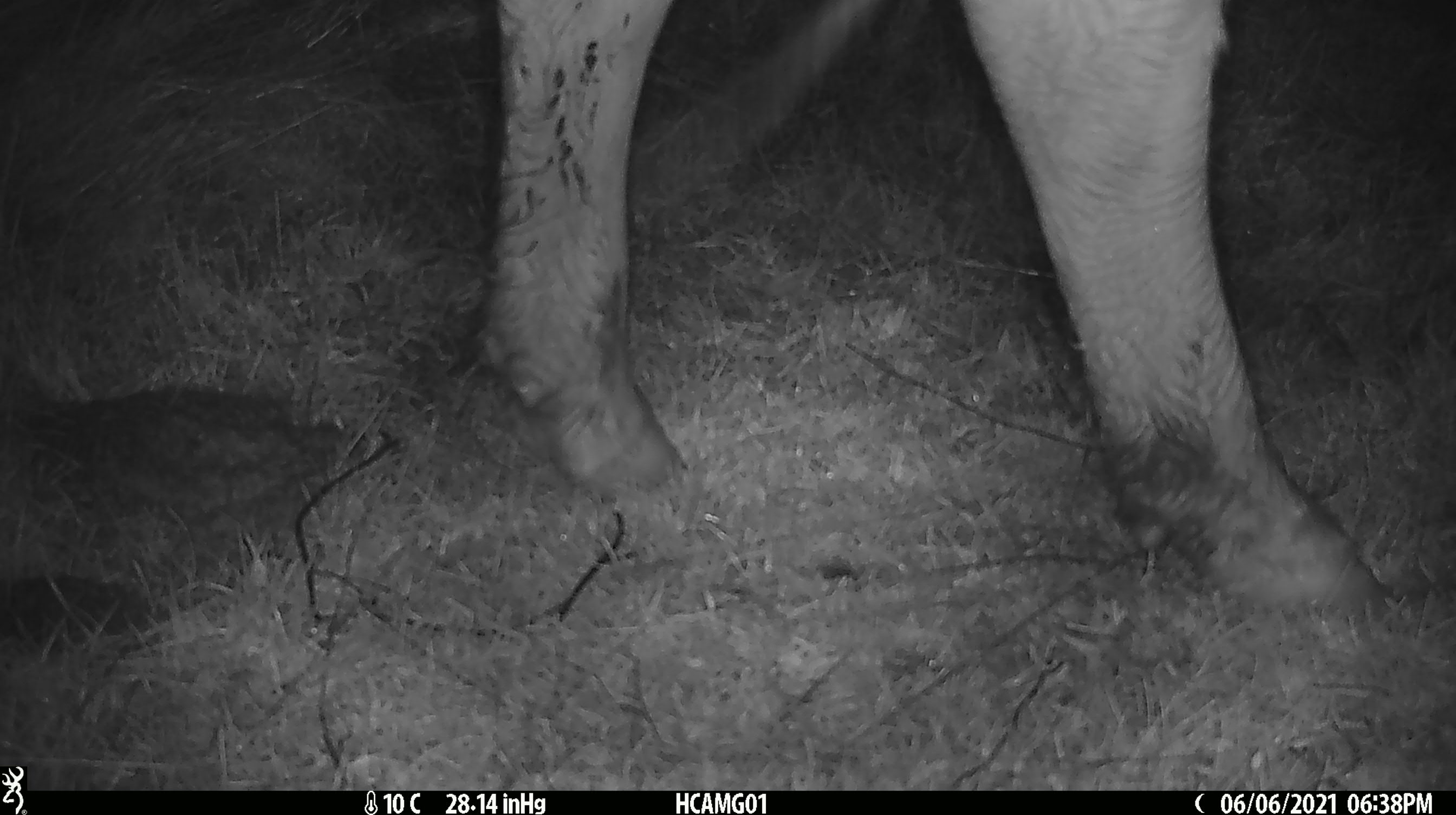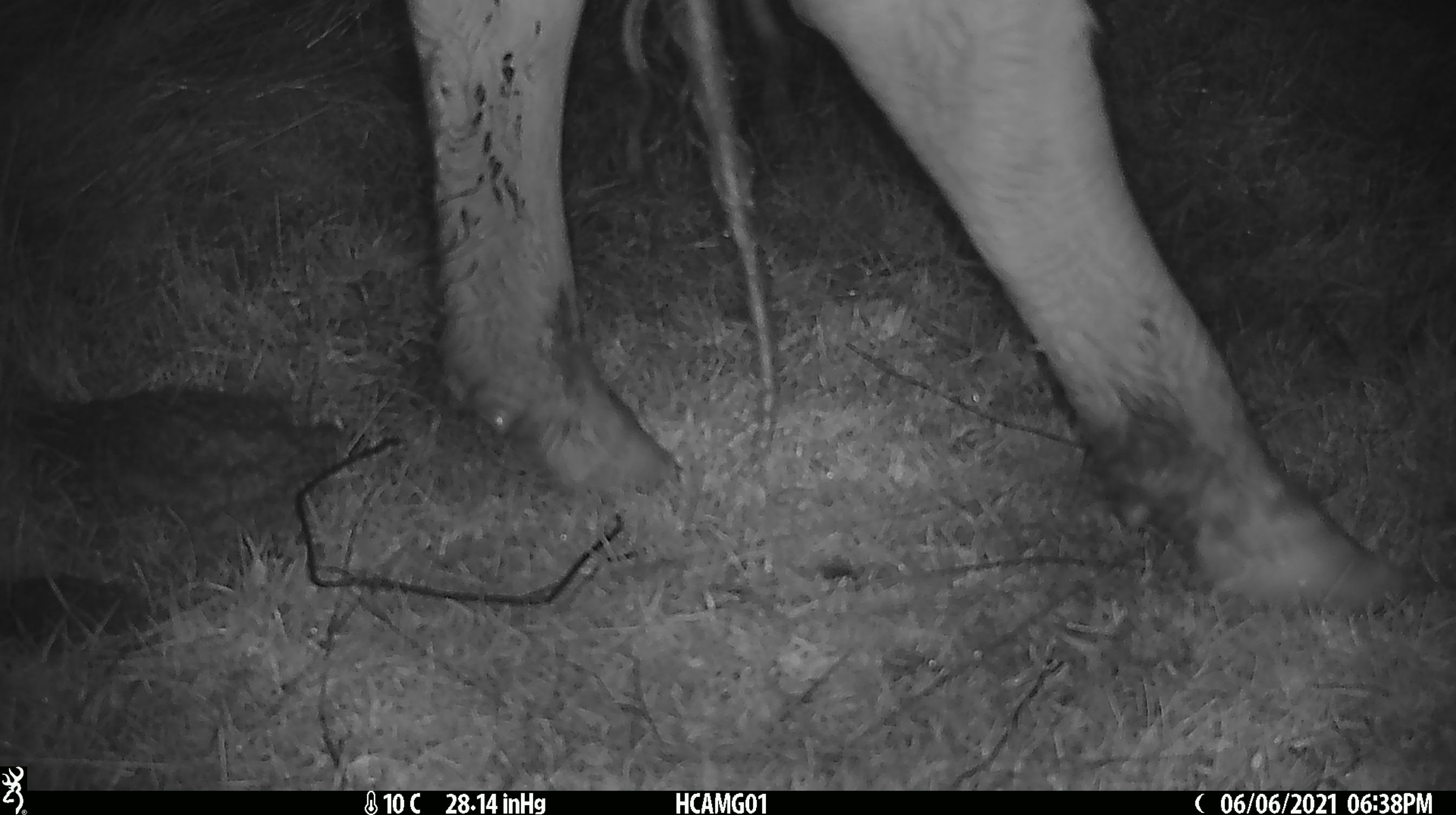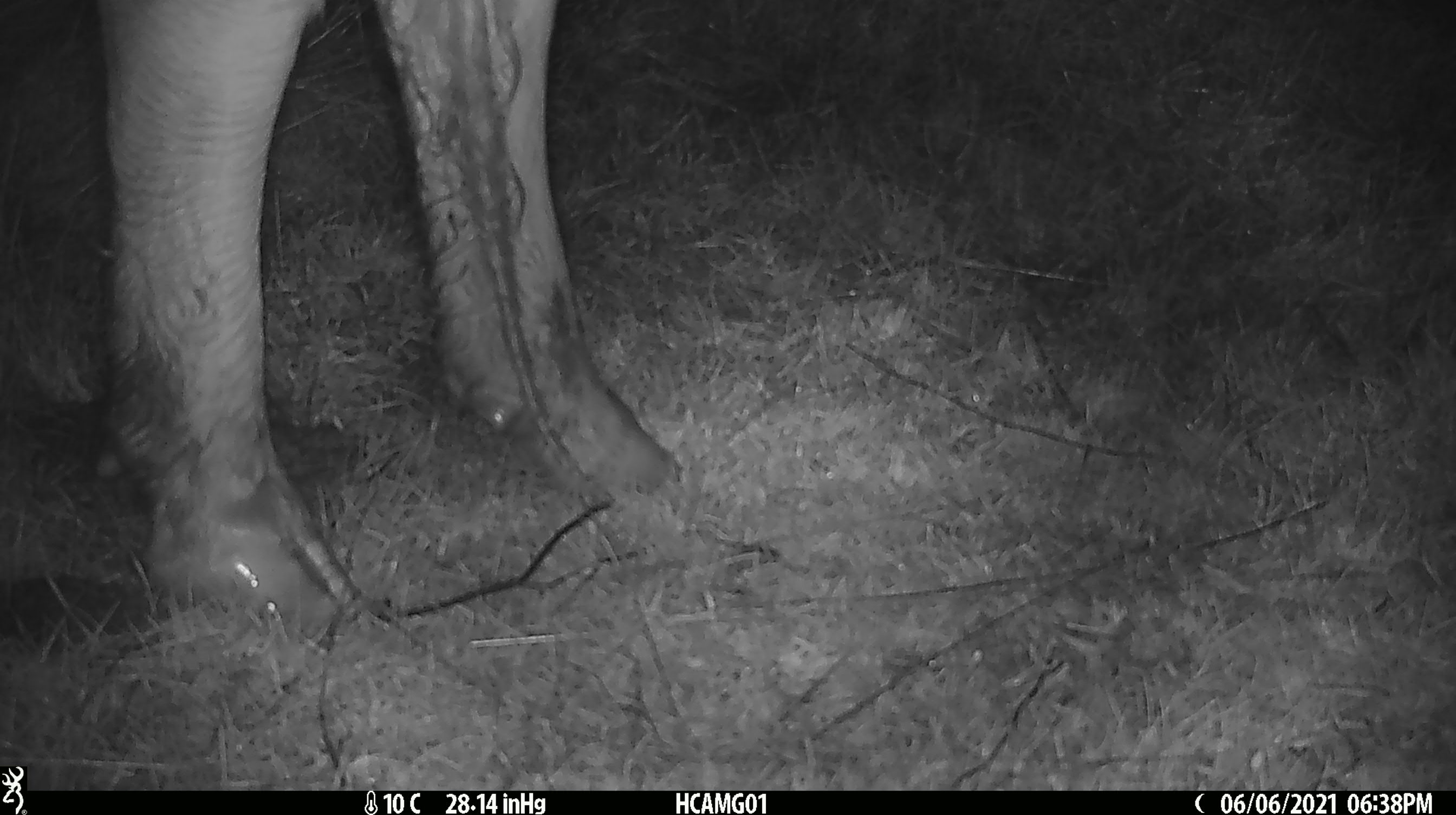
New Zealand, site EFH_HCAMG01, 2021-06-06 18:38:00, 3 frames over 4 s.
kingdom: Animalia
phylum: Chordata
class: Mammalia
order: Artiodactyla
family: Bovidae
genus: Bos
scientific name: Bos taurus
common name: domestic cow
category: cow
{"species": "cow (domestic cow) (Bos taurus)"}